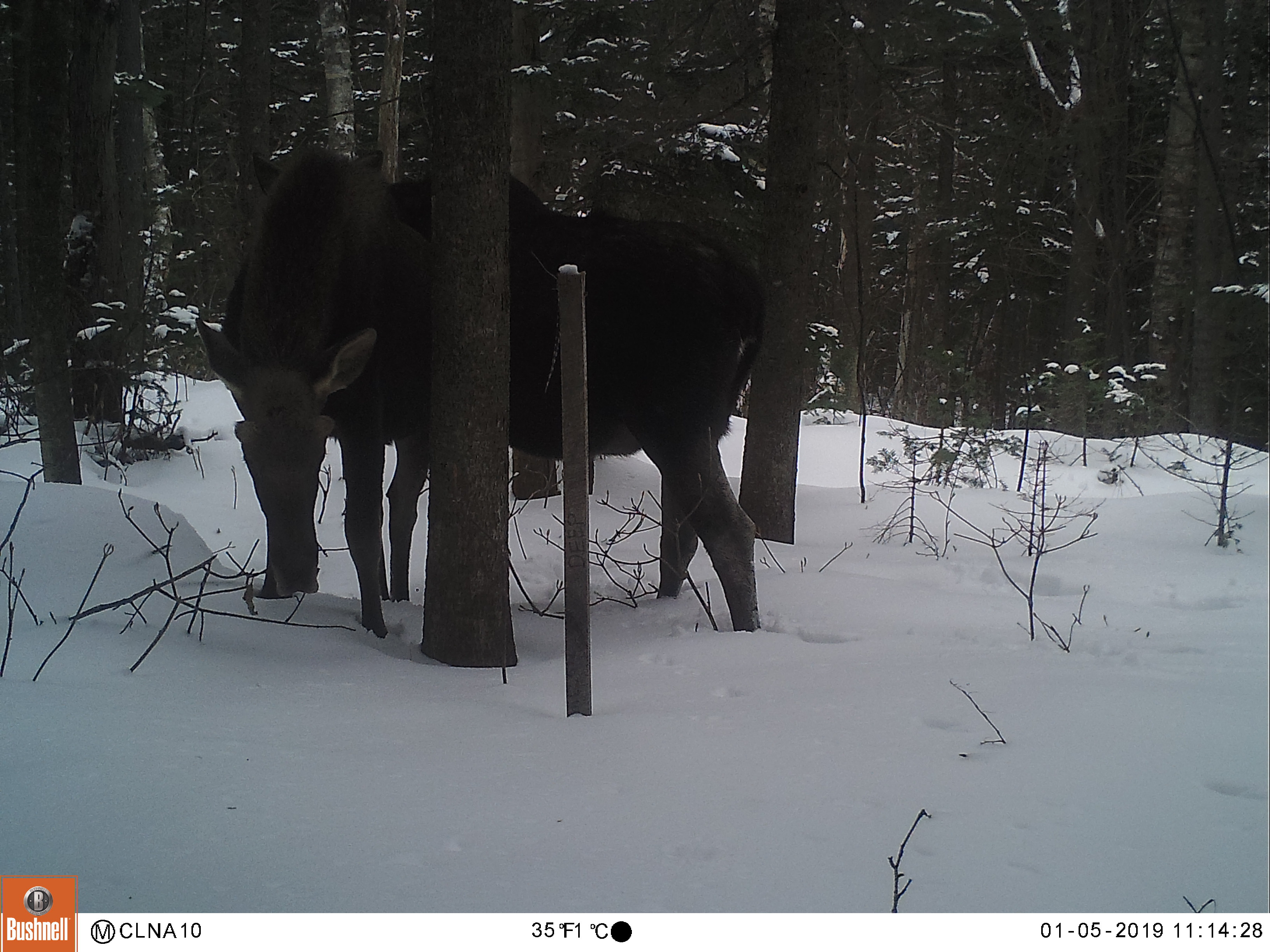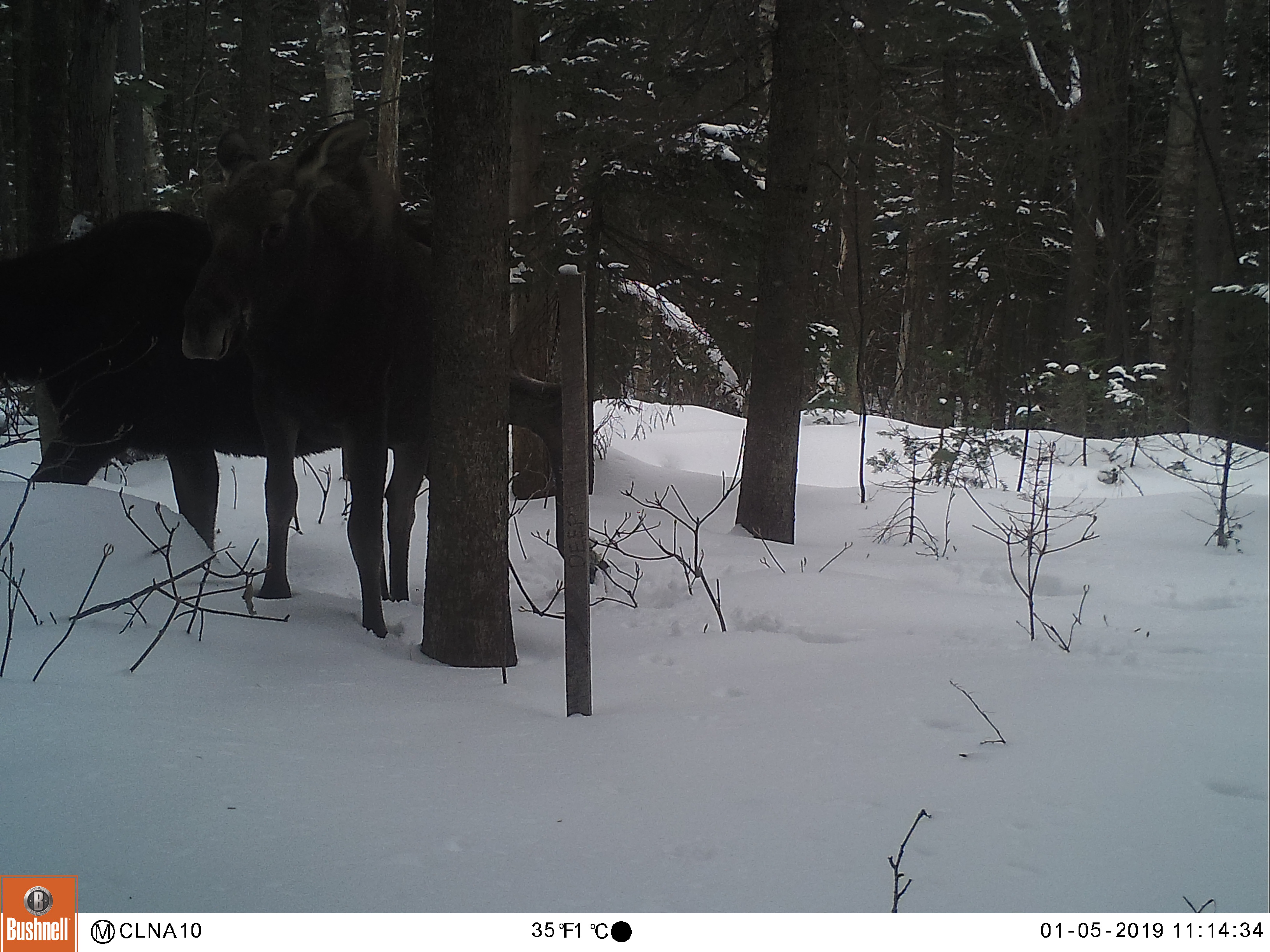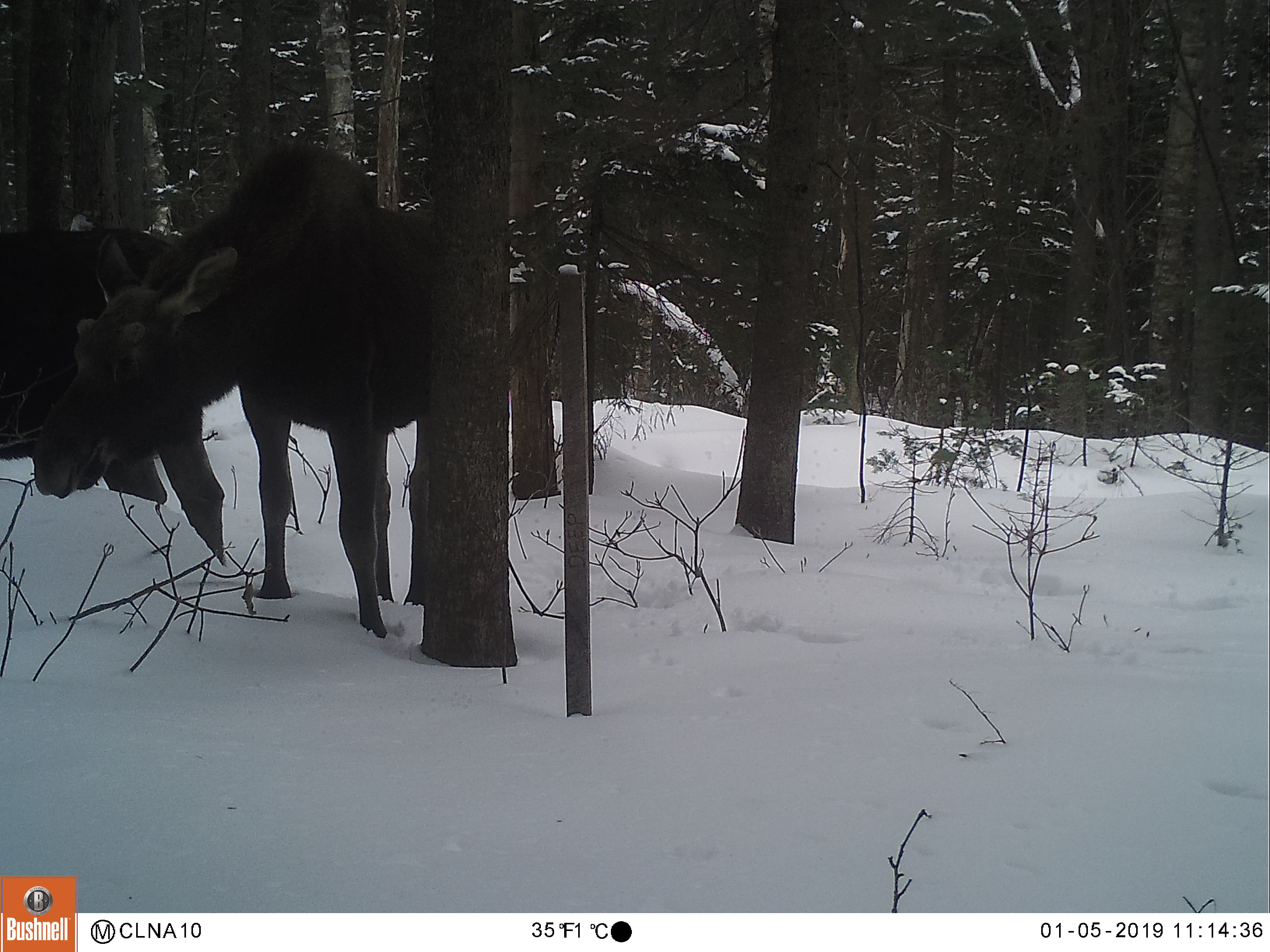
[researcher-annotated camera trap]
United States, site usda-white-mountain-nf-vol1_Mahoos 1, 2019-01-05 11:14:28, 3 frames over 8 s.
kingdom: Animalia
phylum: Chordata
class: Mammalia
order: Artiodactyla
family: Cervidae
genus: Alces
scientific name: Alces alces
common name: moose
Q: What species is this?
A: Moose (Alces alces).